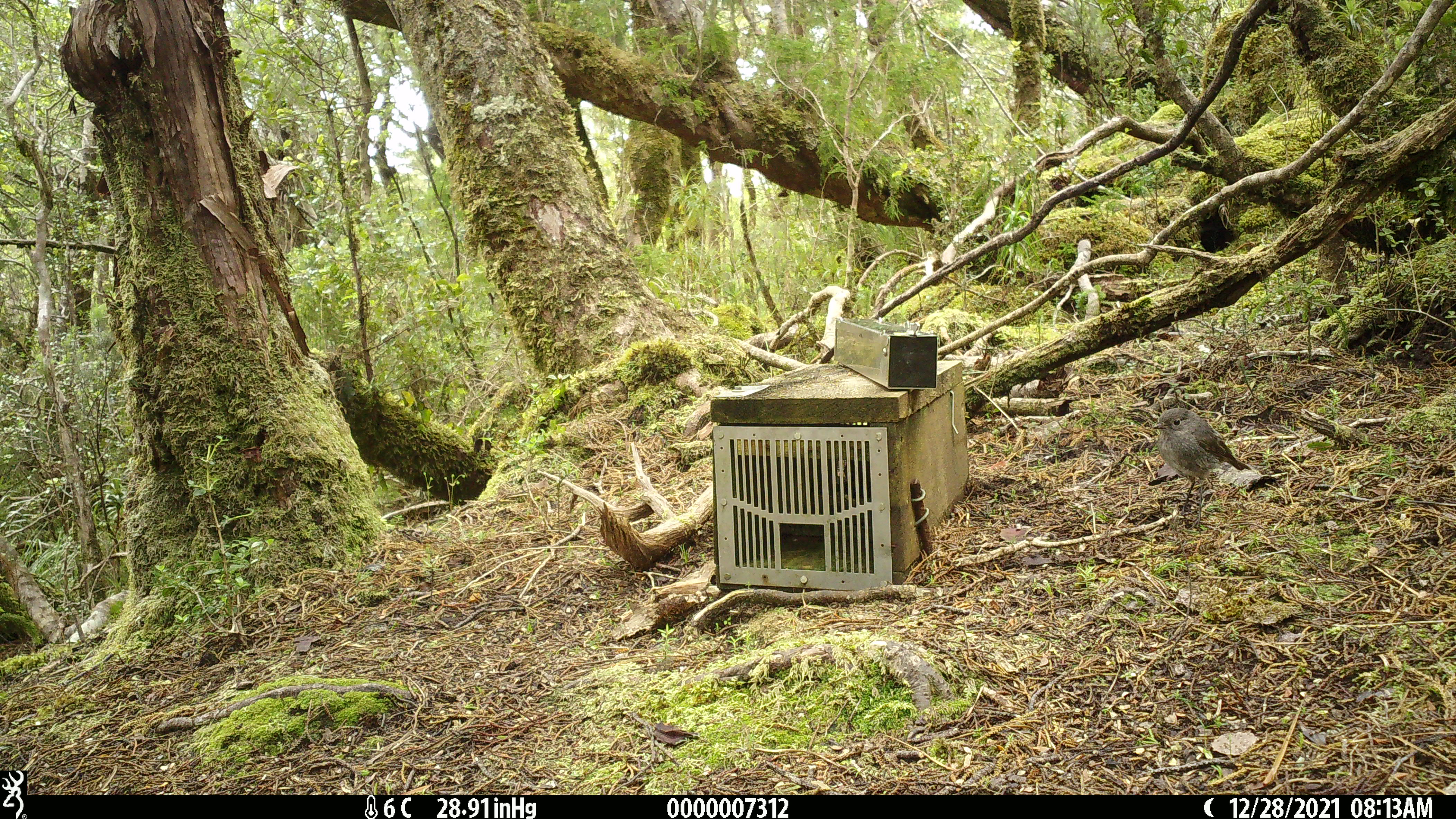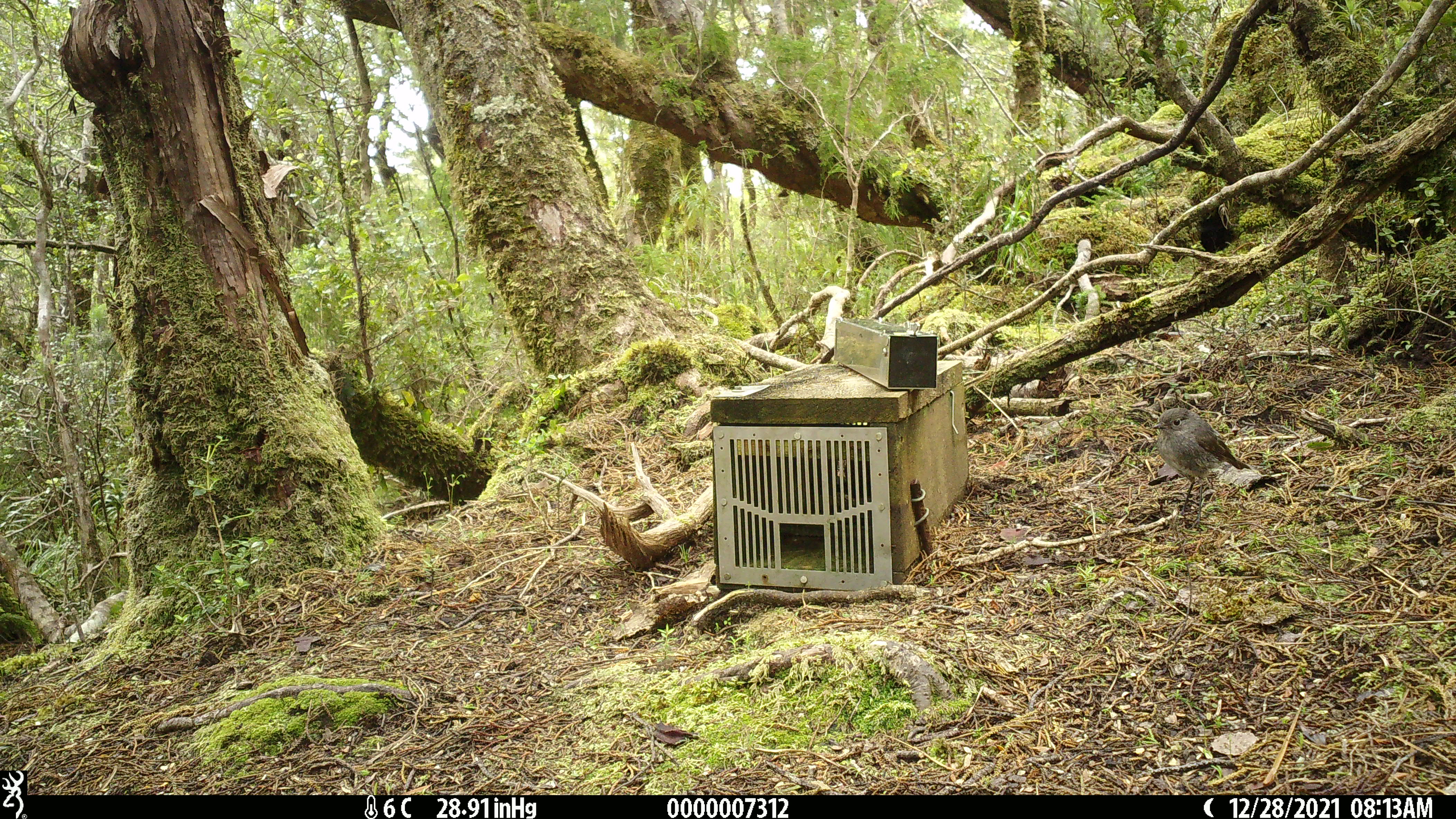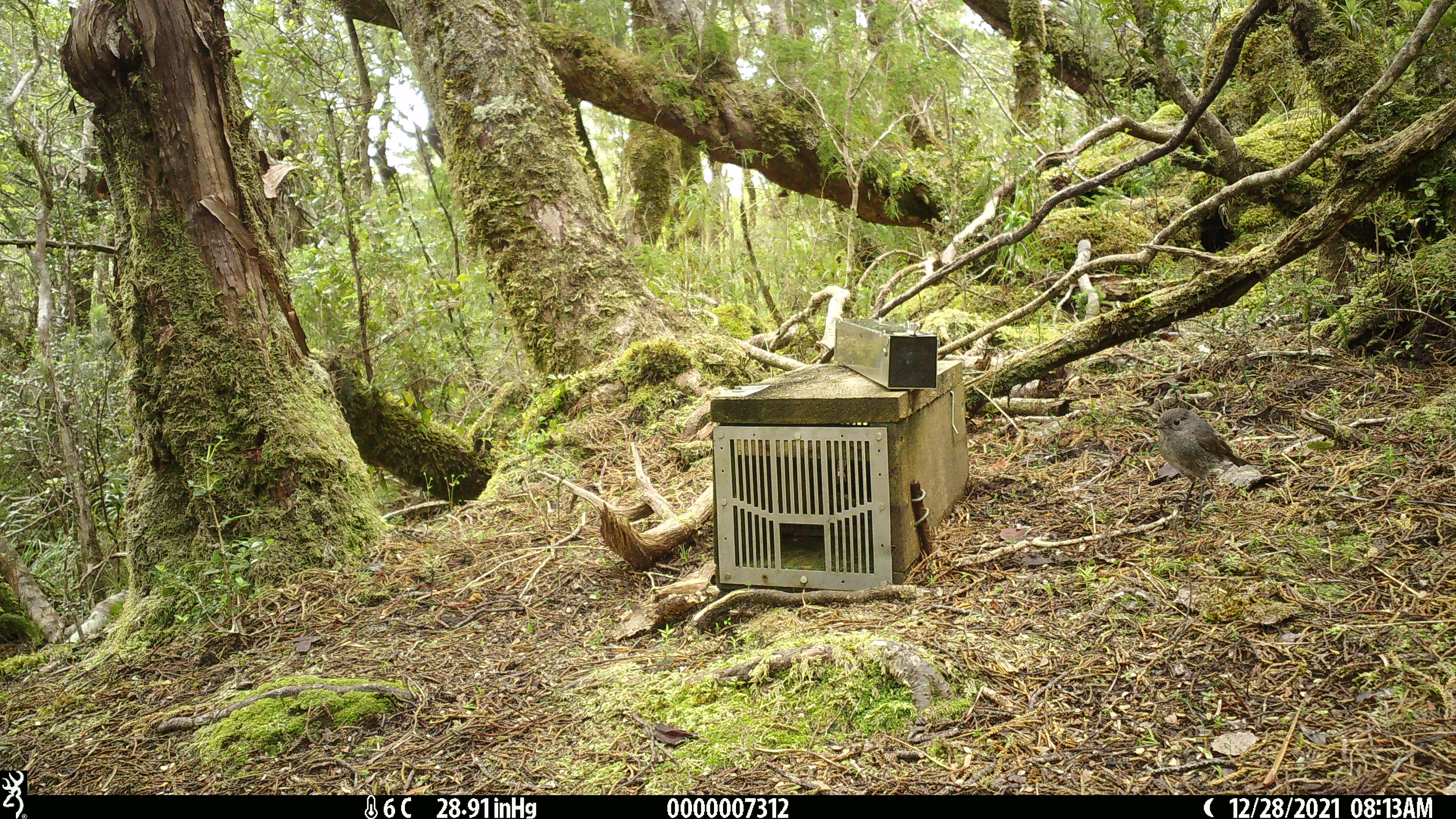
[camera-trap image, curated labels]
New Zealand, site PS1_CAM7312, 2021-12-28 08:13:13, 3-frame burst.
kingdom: Animalia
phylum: Chordata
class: Aves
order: Passeriformes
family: Petroicidae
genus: Petroica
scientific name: Petroica australis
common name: new zealand robin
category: robin